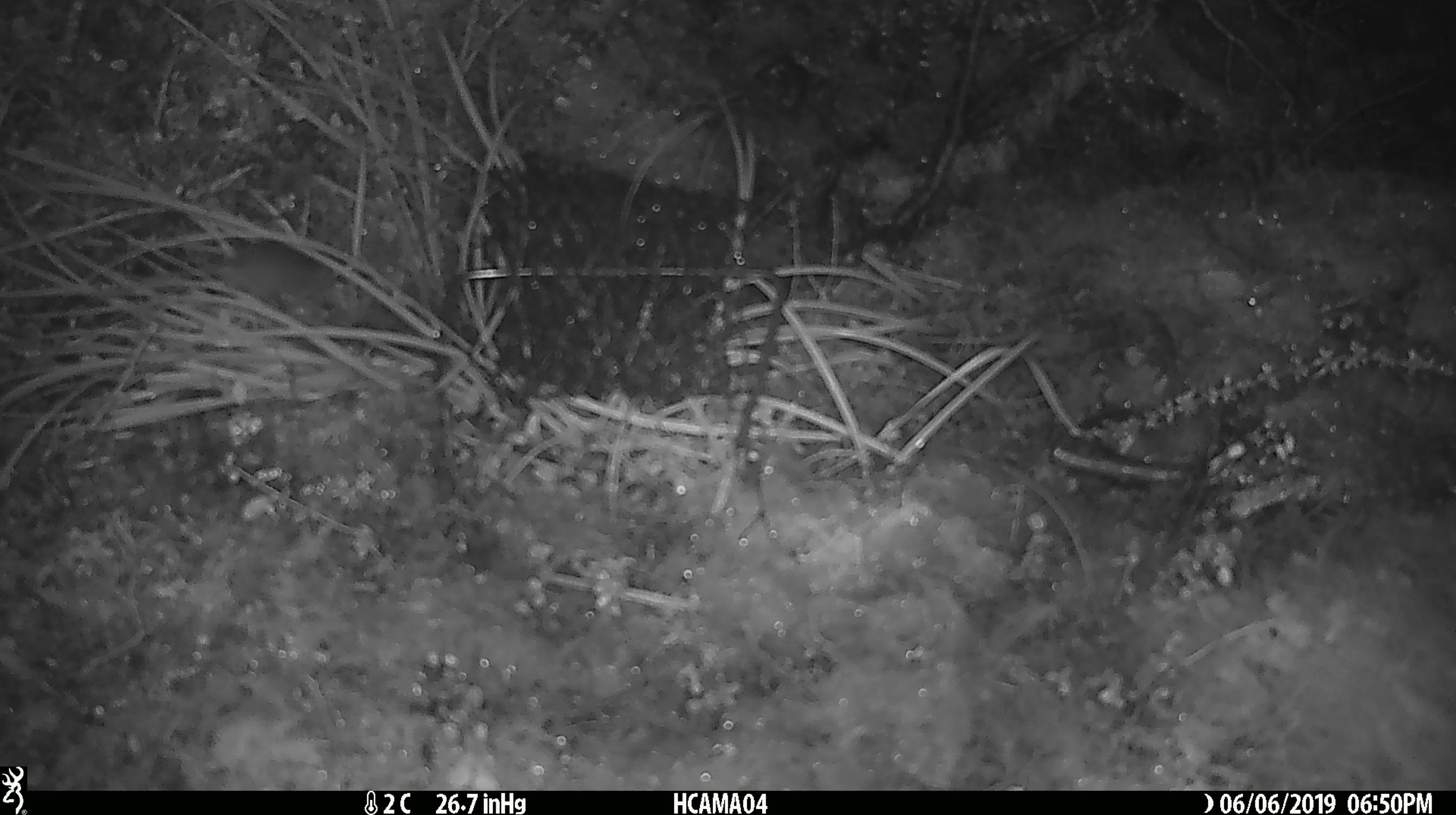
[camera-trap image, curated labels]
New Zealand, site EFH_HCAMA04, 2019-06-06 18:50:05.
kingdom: Animalia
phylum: Chordata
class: Mammalia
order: Rodentia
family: Muridae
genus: Mus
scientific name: Mus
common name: mouse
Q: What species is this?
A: Mouse (Mus).